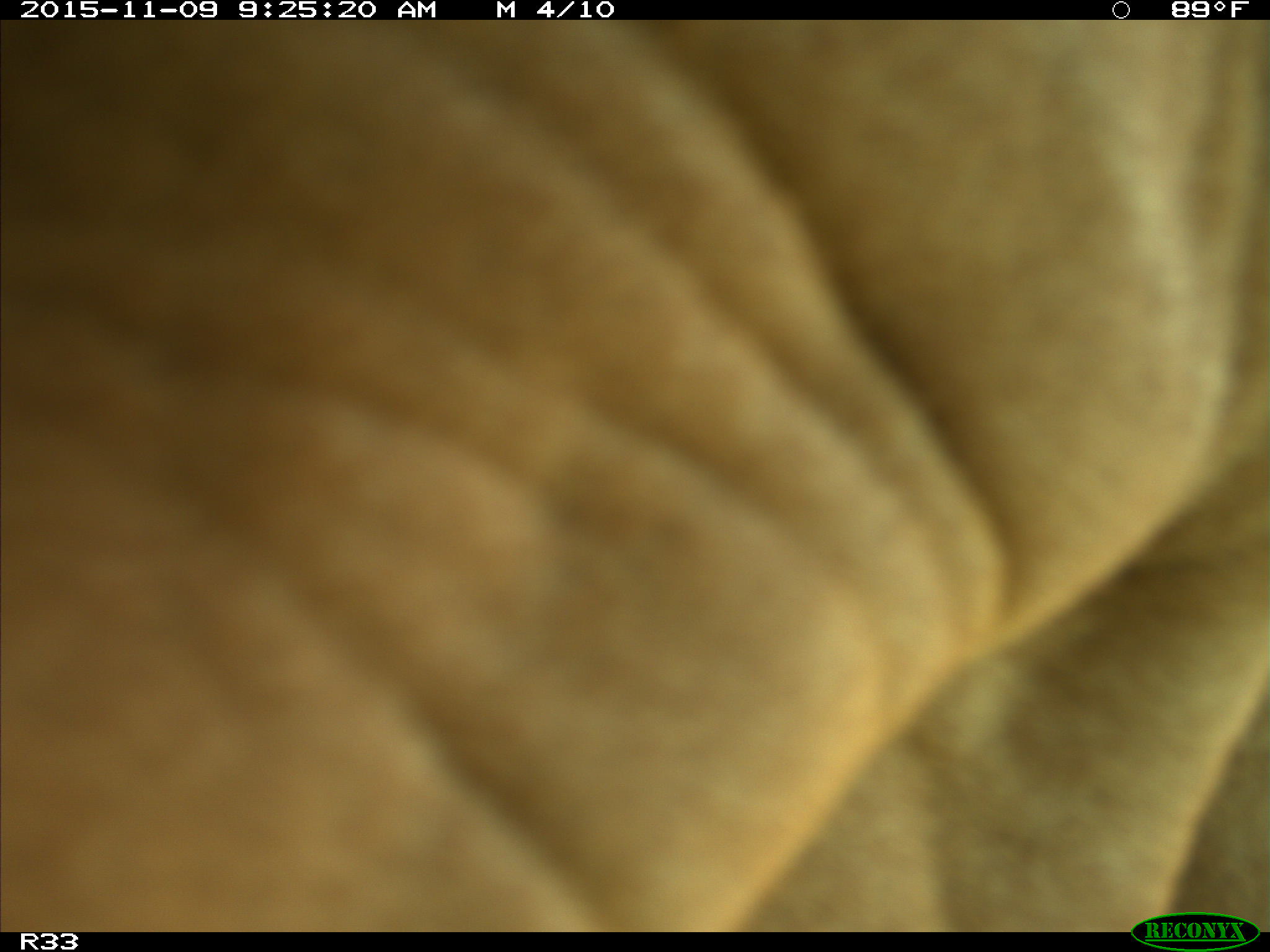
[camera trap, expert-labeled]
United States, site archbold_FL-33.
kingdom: Animalia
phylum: Chordata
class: Mammalia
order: Artiodactyla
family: Bovidae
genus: Bos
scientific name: Bos taurus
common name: domestic cow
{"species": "Bos taurus (domestic cow)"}